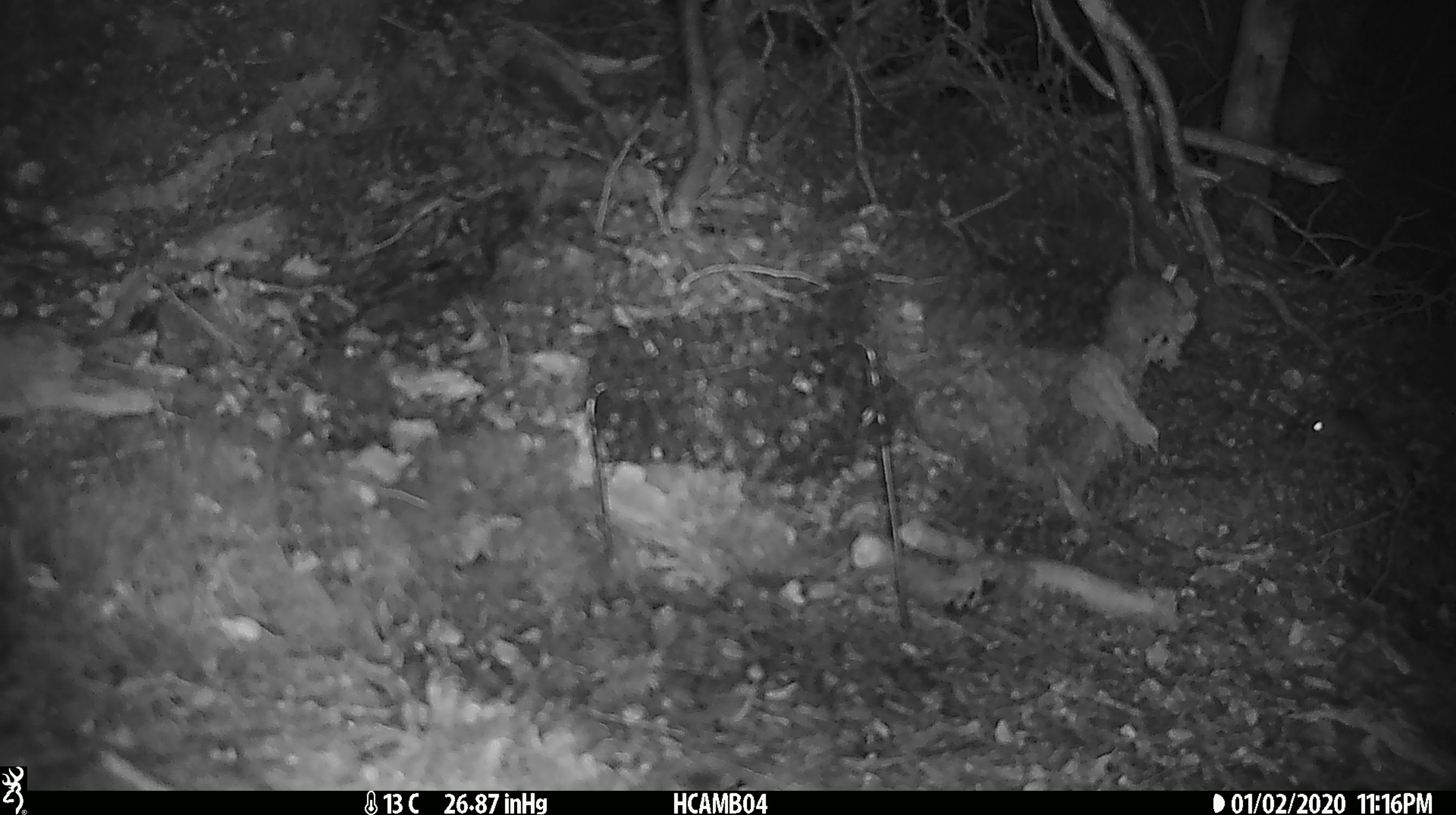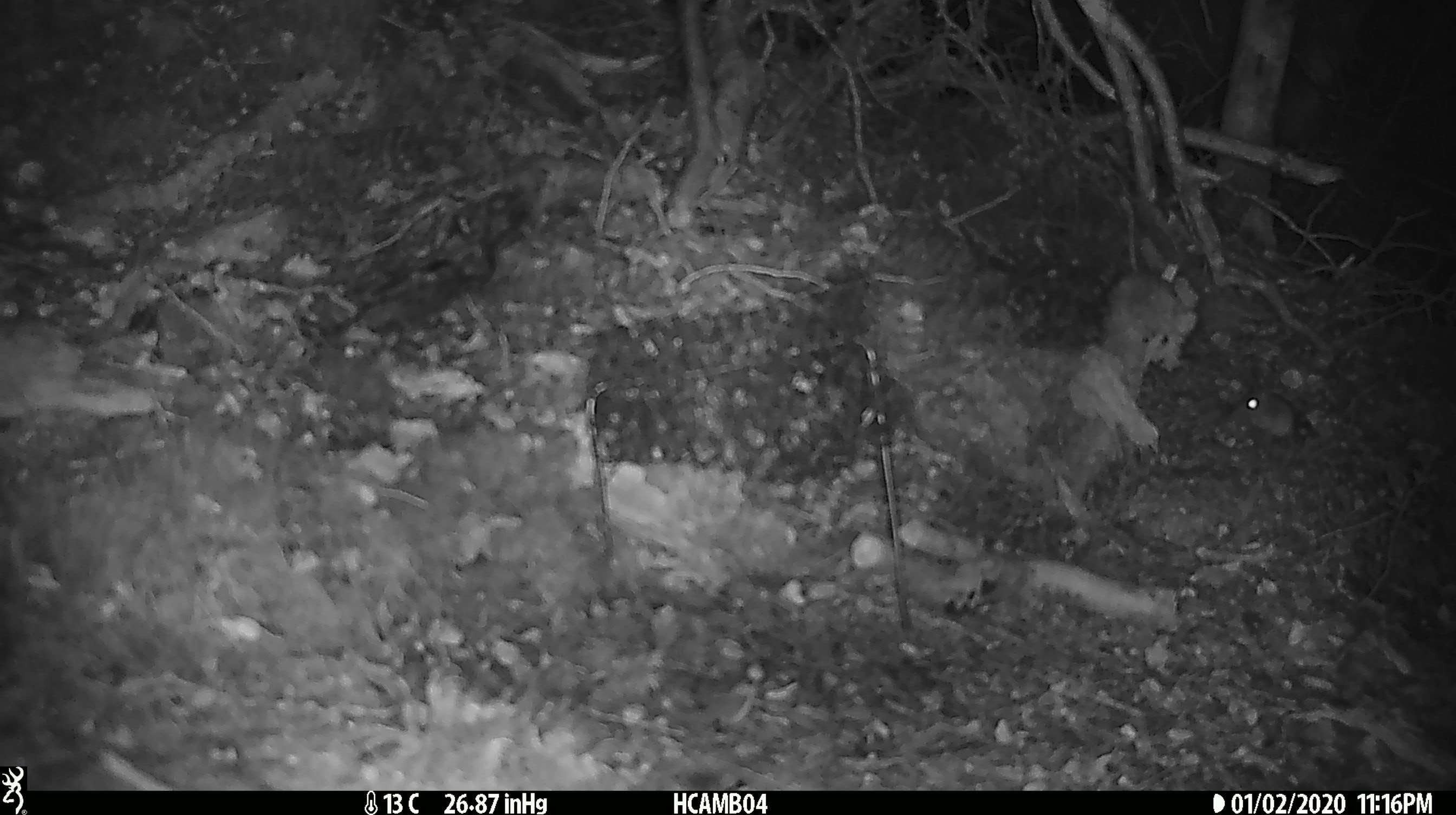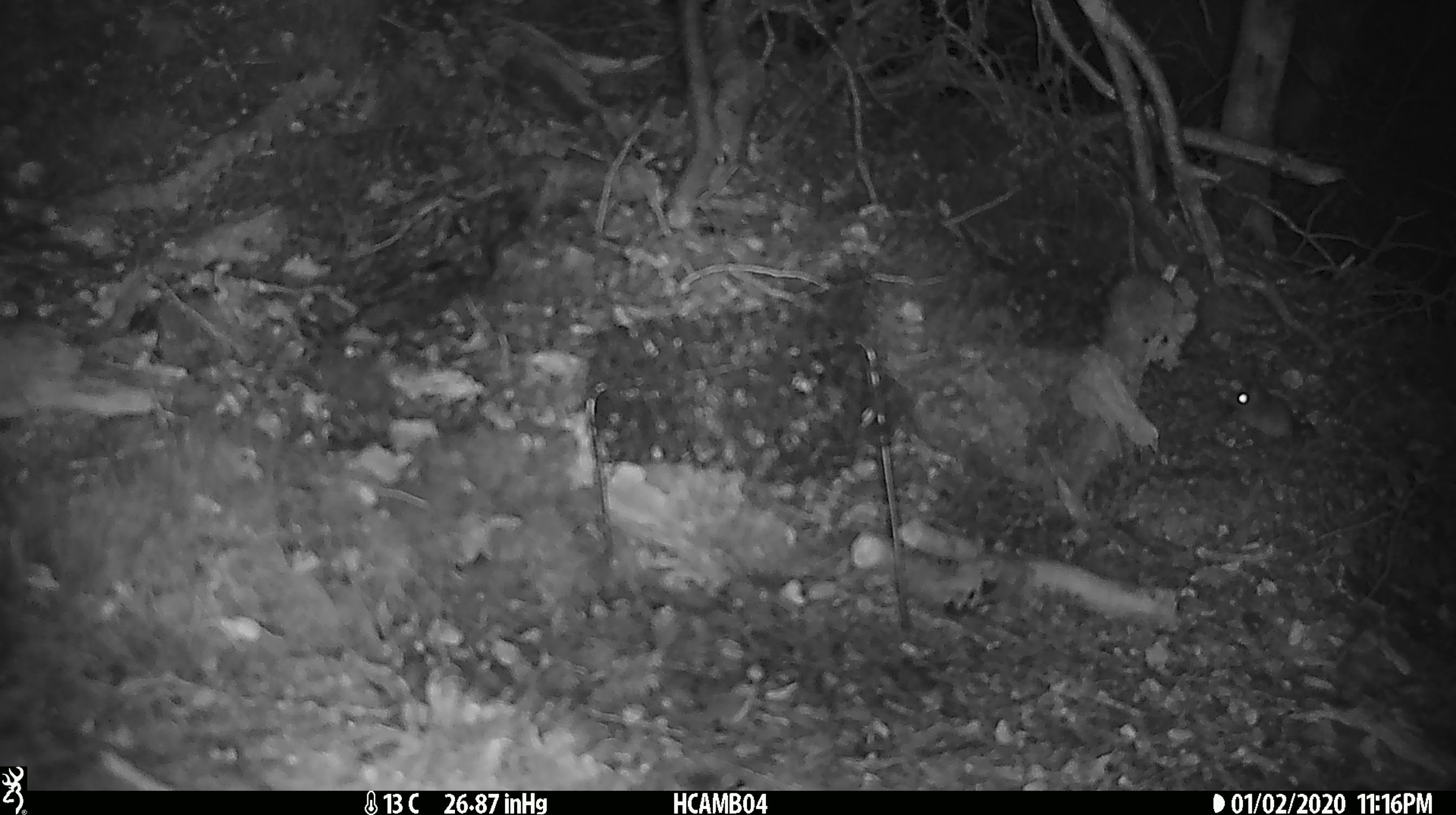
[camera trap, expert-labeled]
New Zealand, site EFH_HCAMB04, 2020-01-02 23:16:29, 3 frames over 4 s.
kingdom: Animalia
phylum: Chordata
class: Mammalia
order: Rodentia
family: Muridae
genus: Mus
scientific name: Mus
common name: mouse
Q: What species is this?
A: Mouse (Mus).